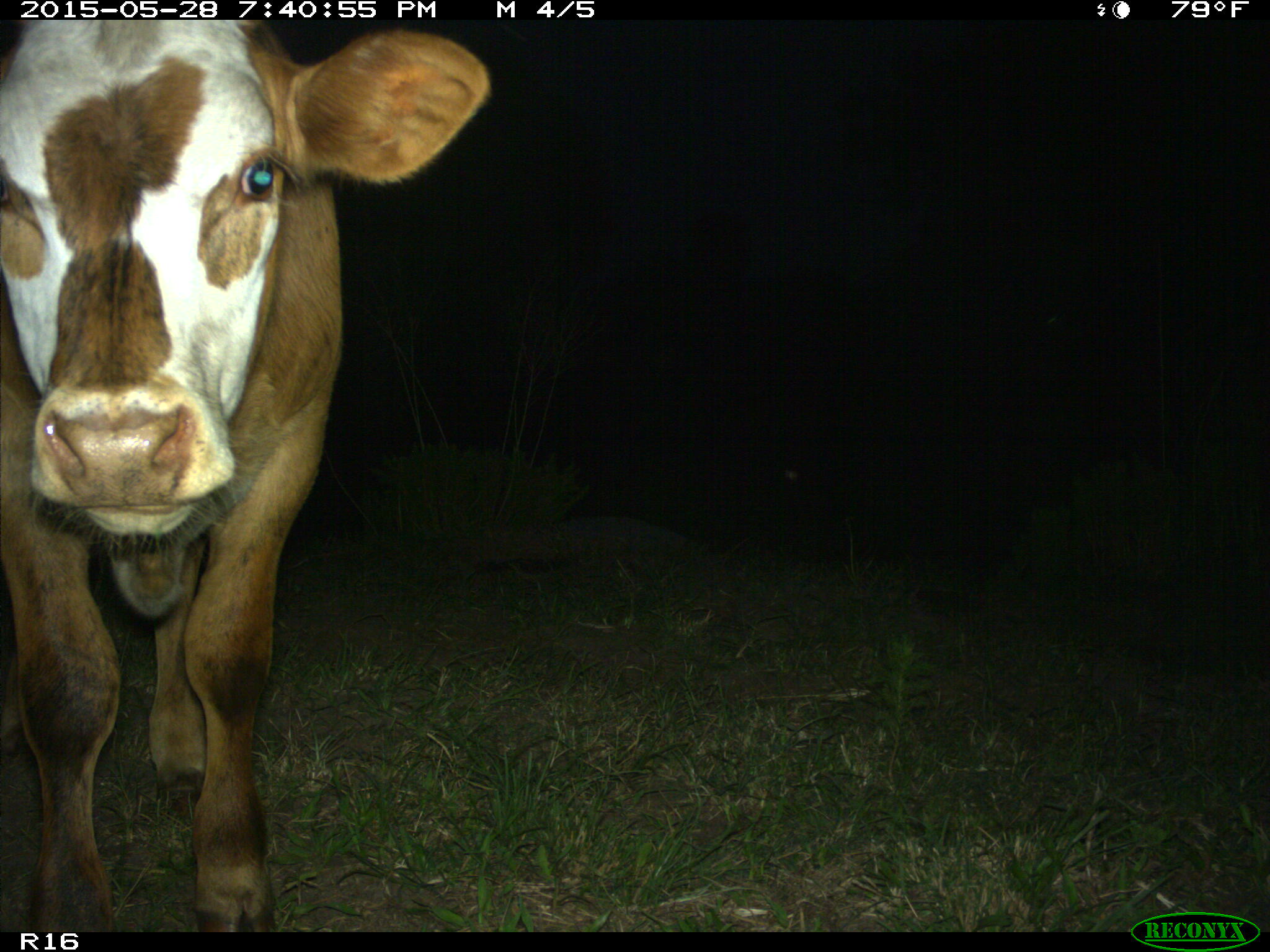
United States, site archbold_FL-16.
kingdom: Animalia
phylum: Chordata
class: Mammalia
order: Artiodactyla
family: Bovidae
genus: Bos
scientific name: Bos taurus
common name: domestic cow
Bos taurus (domestic cow).